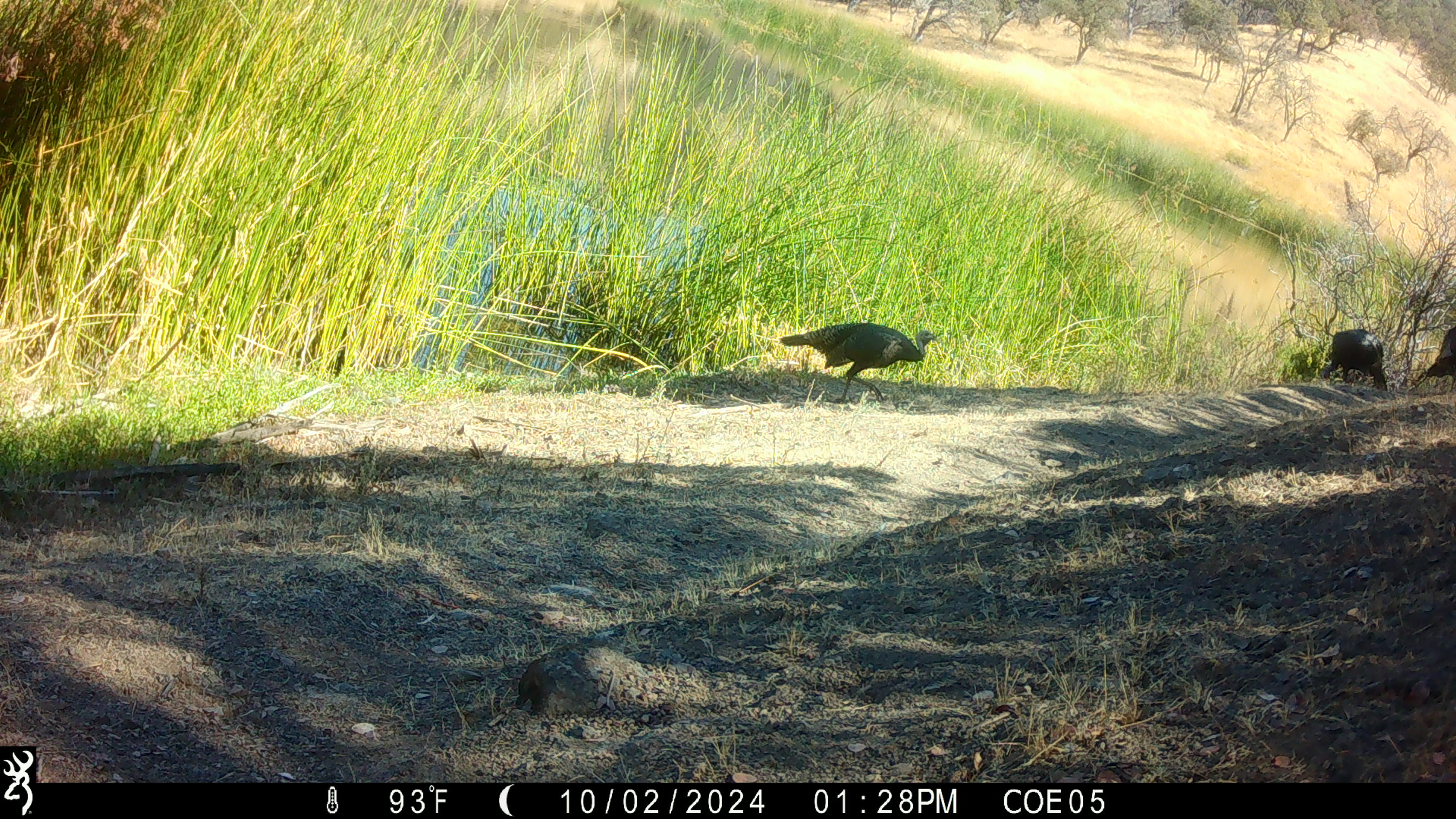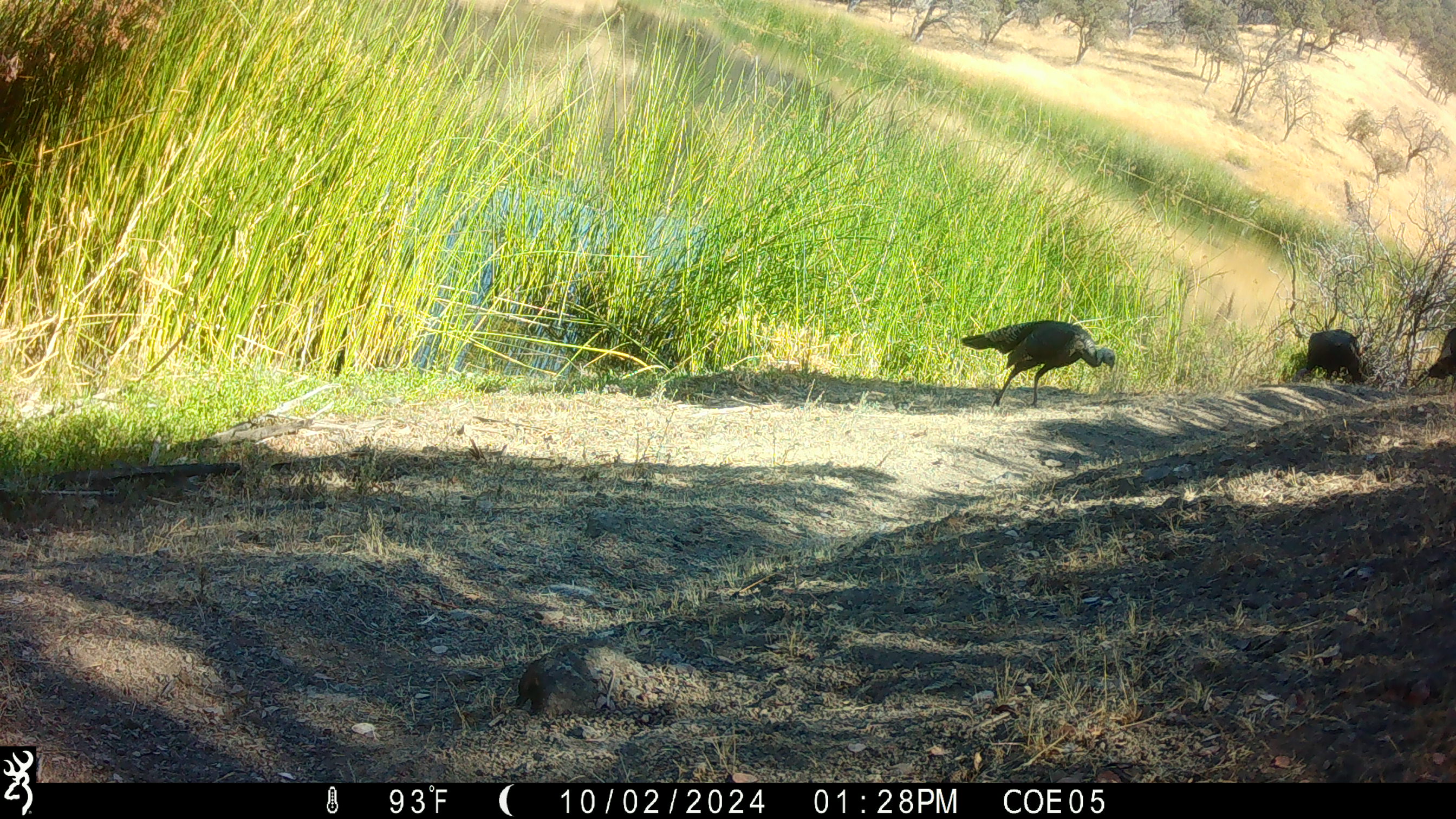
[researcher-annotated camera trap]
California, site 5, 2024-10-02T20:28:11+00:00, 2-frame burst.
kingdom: Animalia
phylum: Chordata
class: Aves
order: Galliformes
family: Phasianidae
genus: Meleagris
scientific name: Meleagris gallopavo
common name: turkey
Turkey (Meleagris gallopavo).